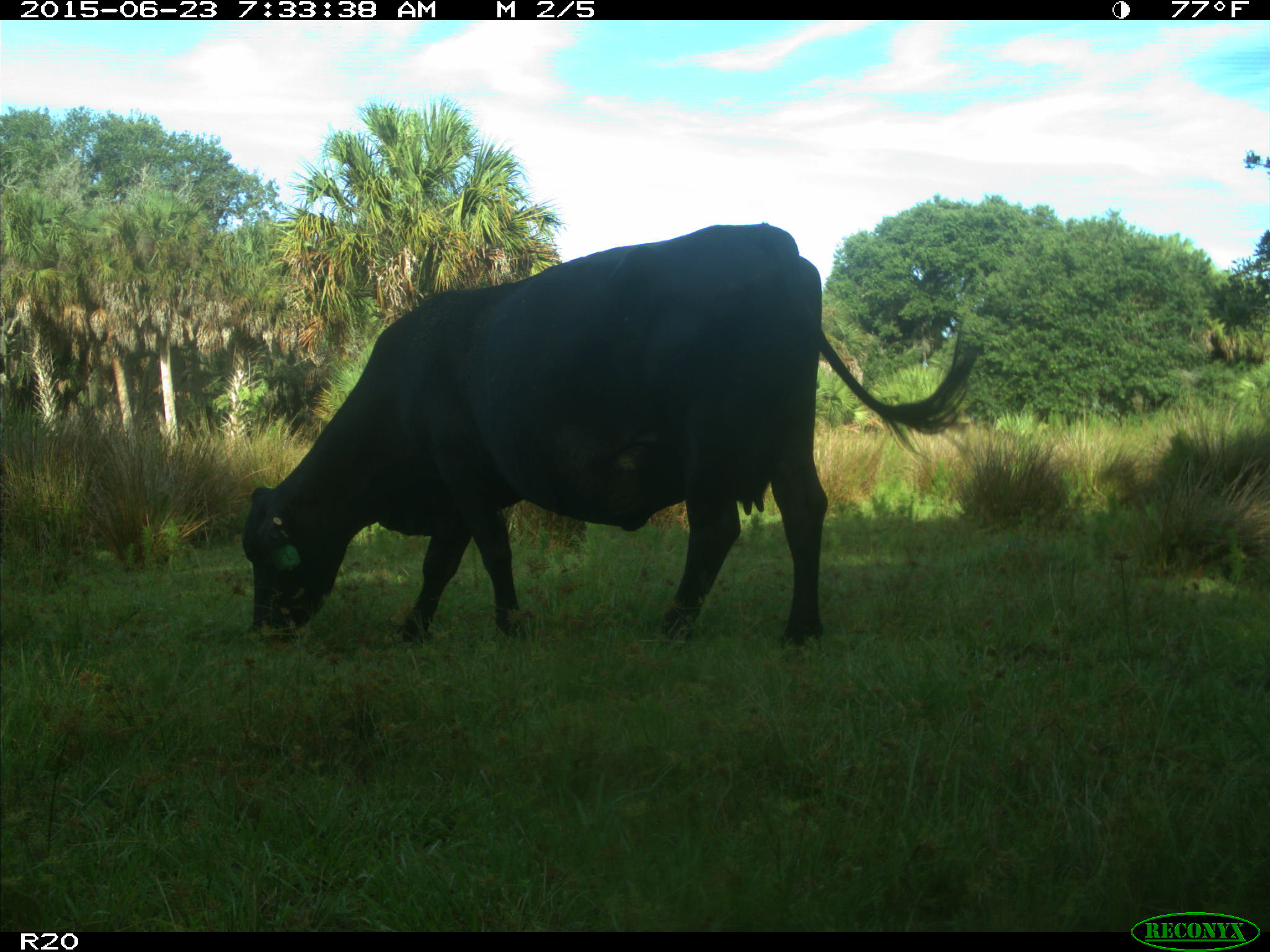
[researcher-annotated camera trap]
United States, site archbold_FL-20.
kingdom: Animalia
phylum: Chordata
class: Mammalia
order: Artiodactyla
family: Bovidae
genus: Bos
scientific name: Bos taurus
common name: domestic cow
Bos taurus (domestic cow).